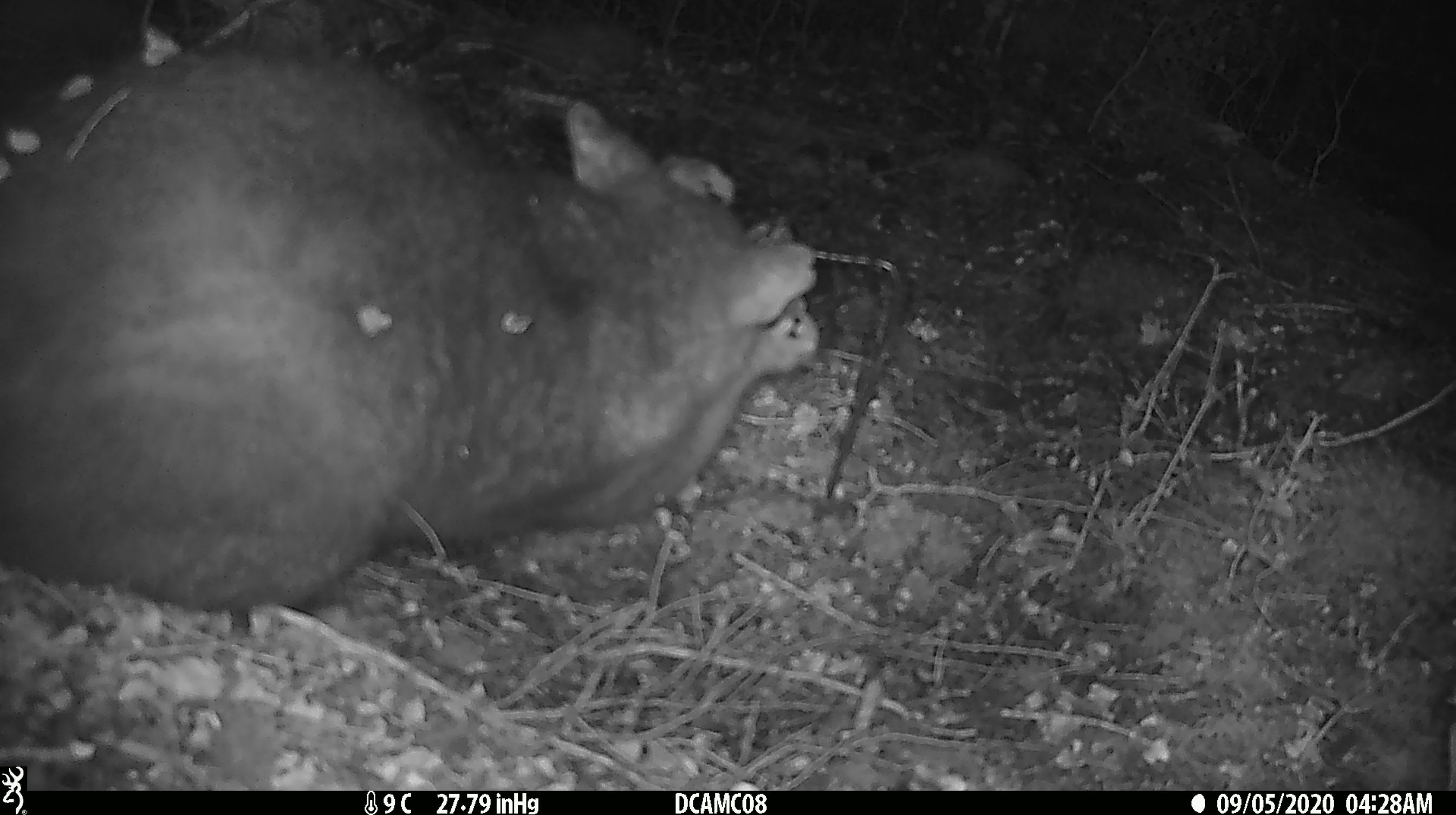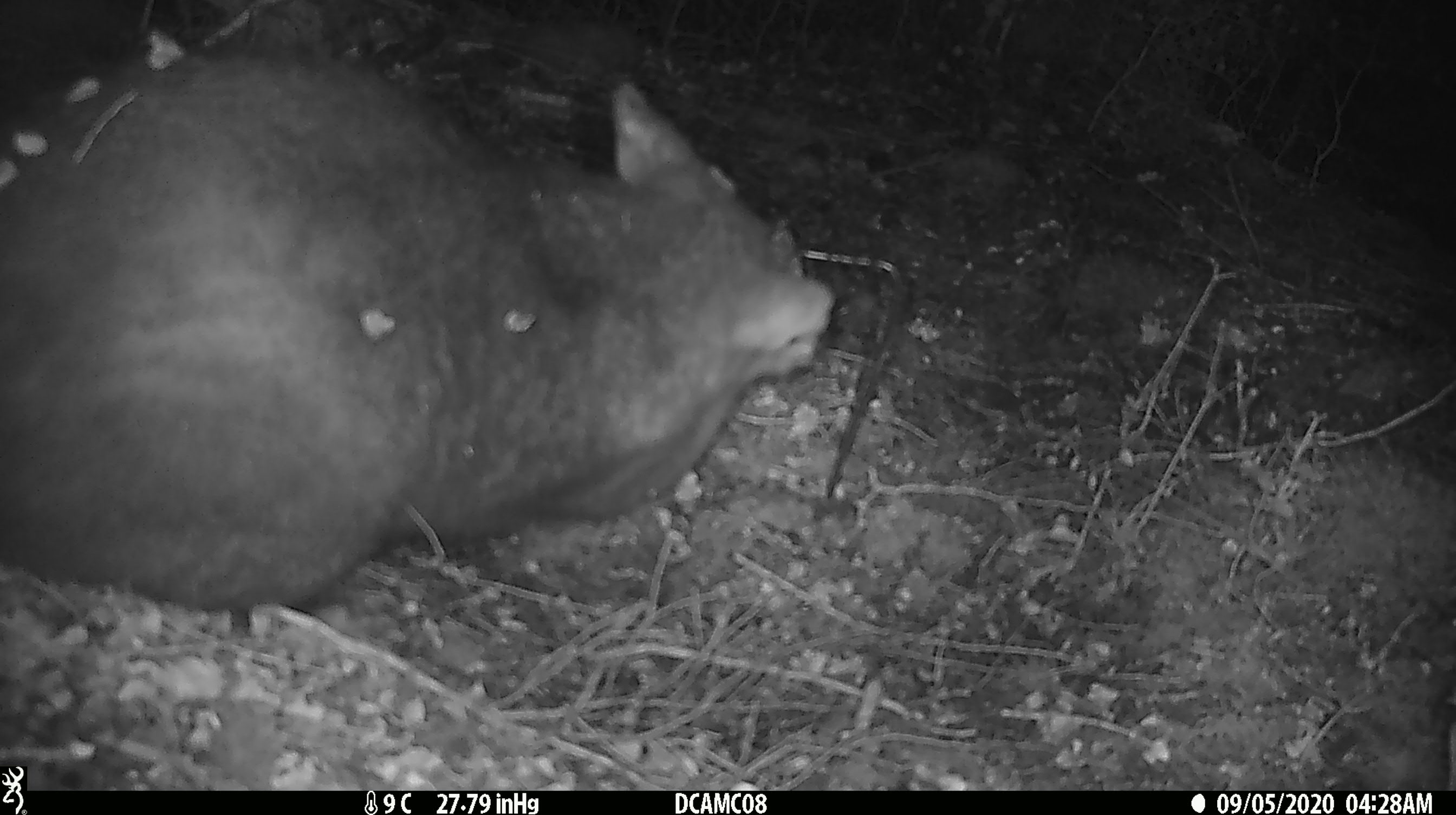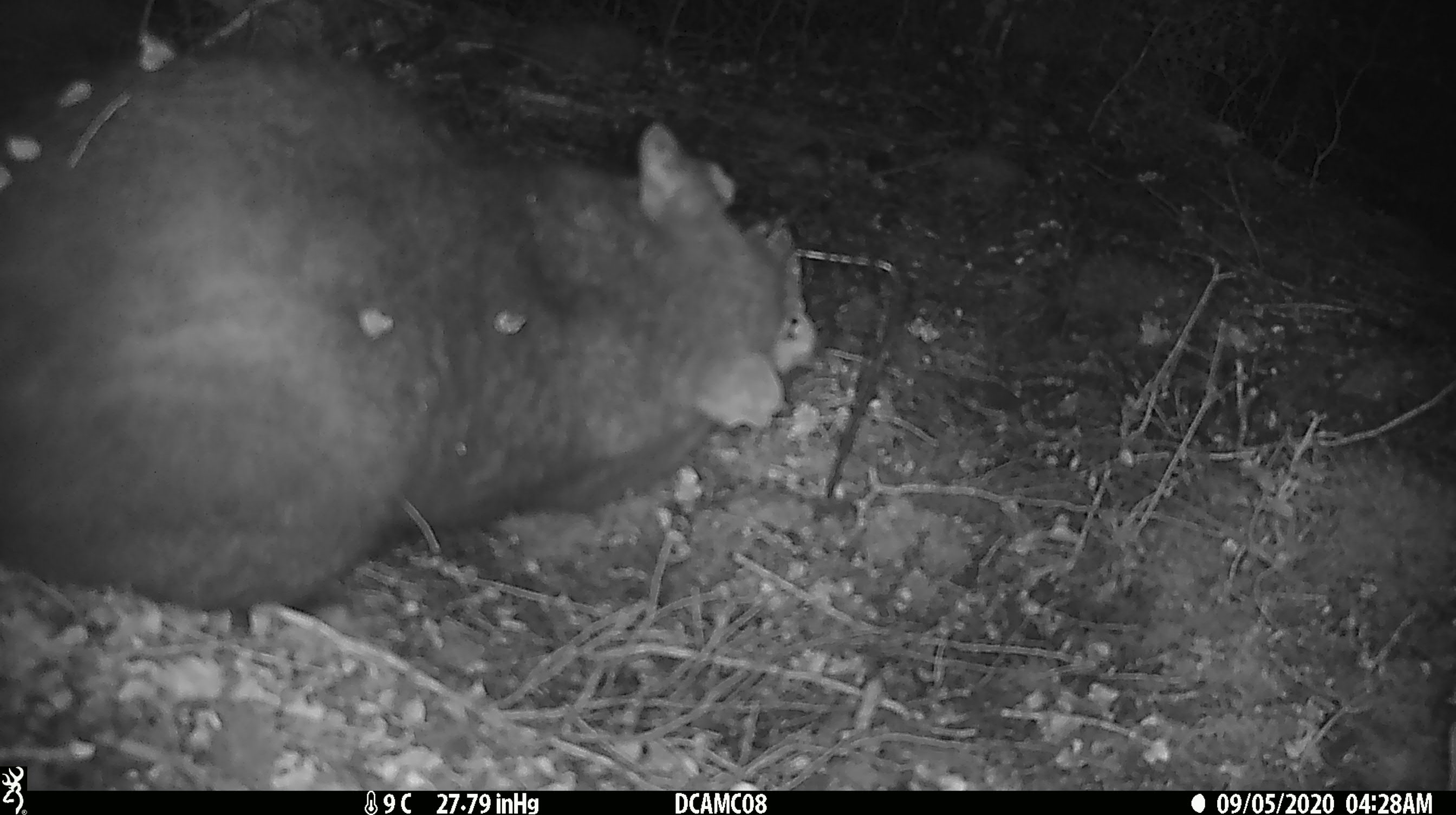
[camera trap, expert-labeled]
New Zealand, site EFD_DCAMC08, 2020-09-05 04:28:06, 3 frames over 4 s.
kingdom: Animalia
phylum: Chordata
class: Mammalia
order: Diprotodontia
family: Phalangeridae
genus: Trichosurus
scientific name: Trichosurus vulpecula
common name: common brushtail possum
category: possum